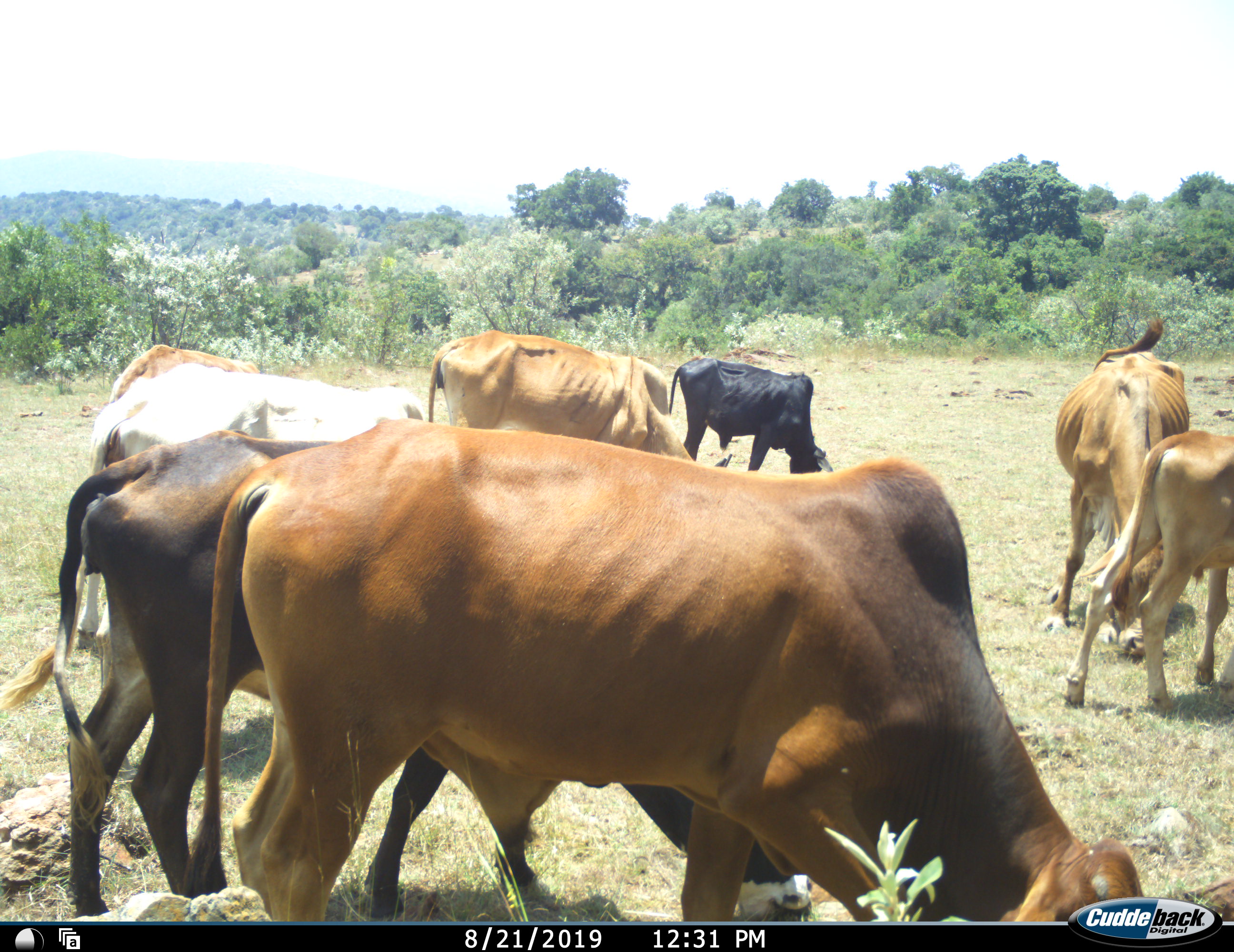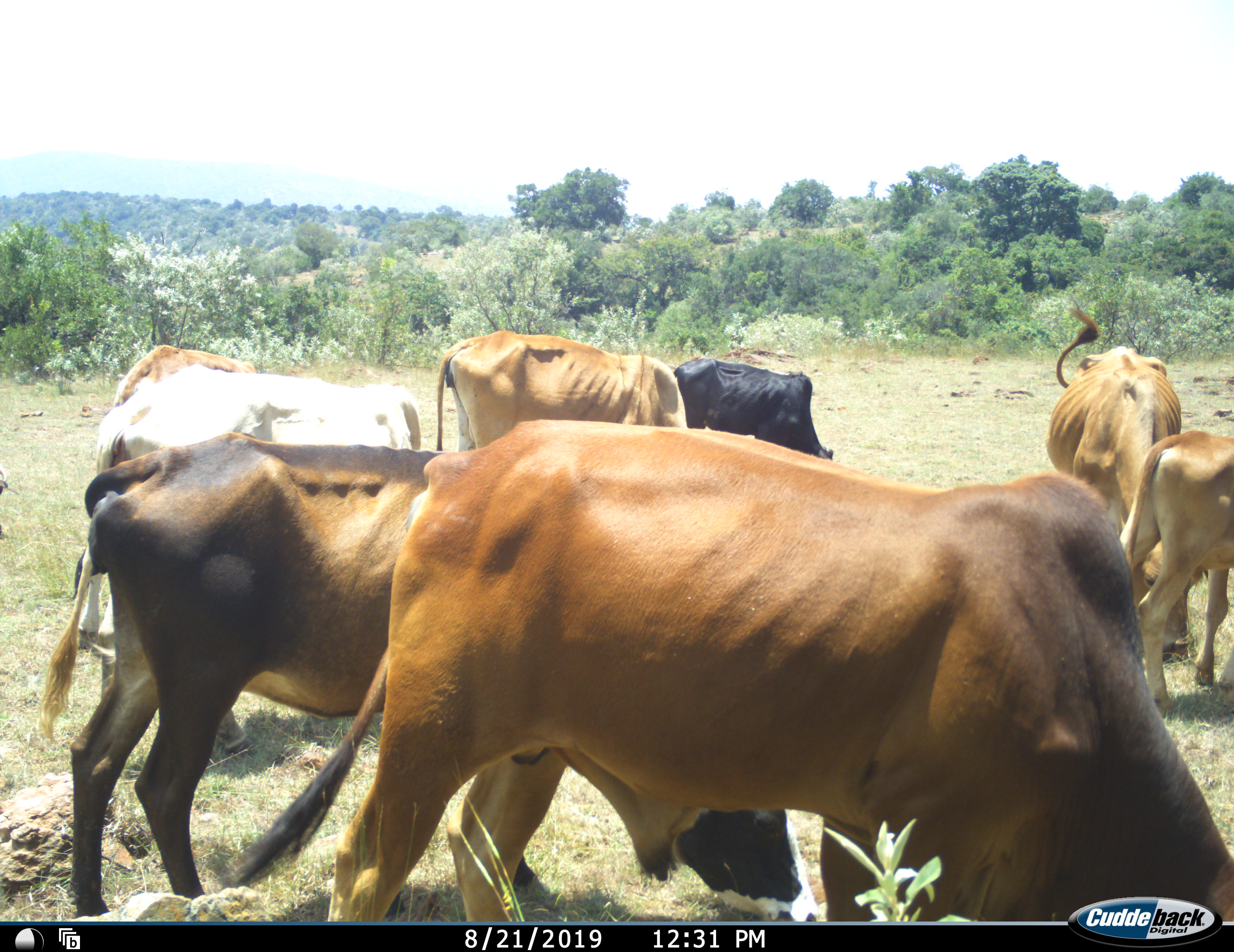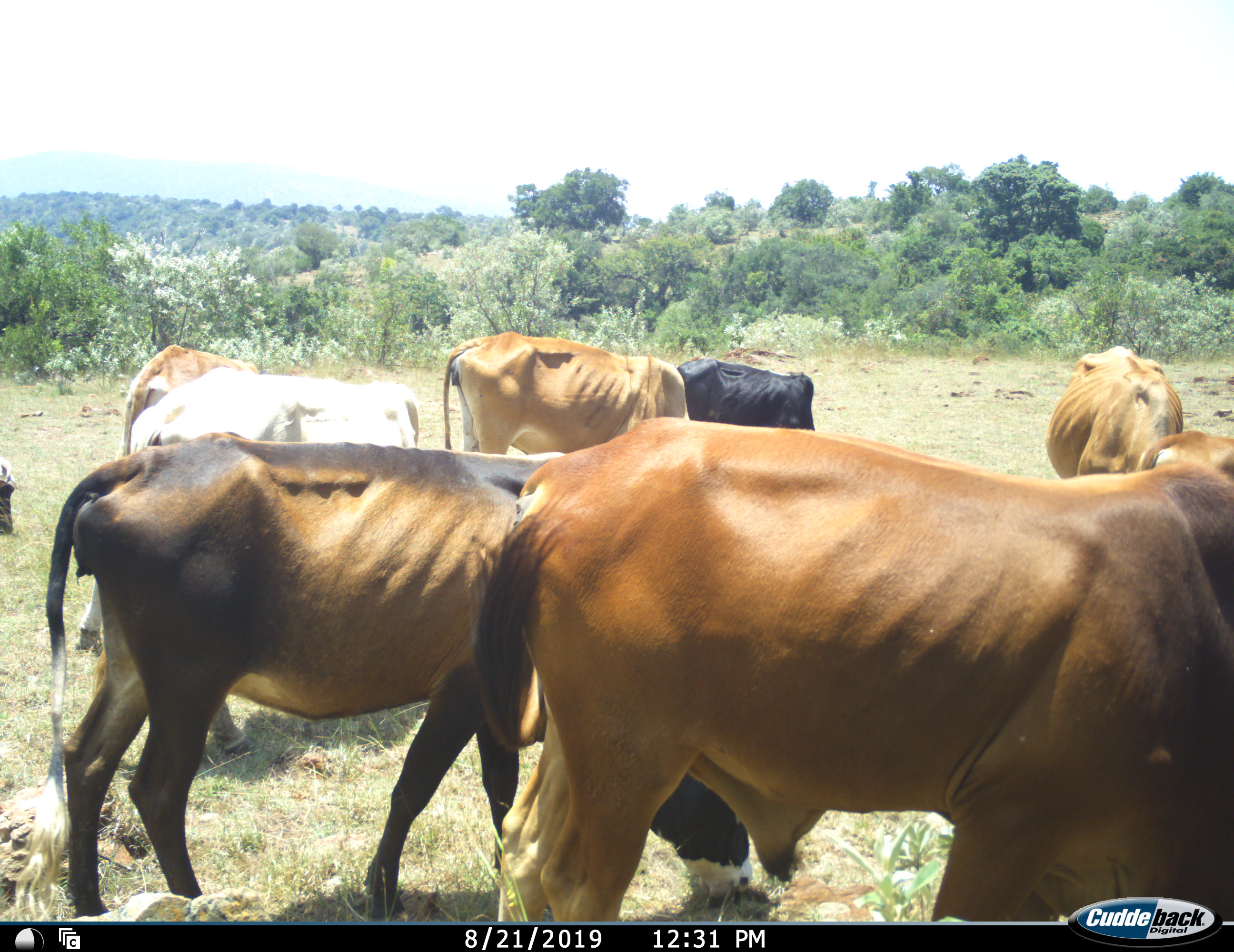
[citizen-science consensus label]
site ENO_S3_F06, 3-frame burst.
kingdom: Animalia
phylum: Chordata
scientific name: Vertebrata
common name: domestic animal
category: domesticanimal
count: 9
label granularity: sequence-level